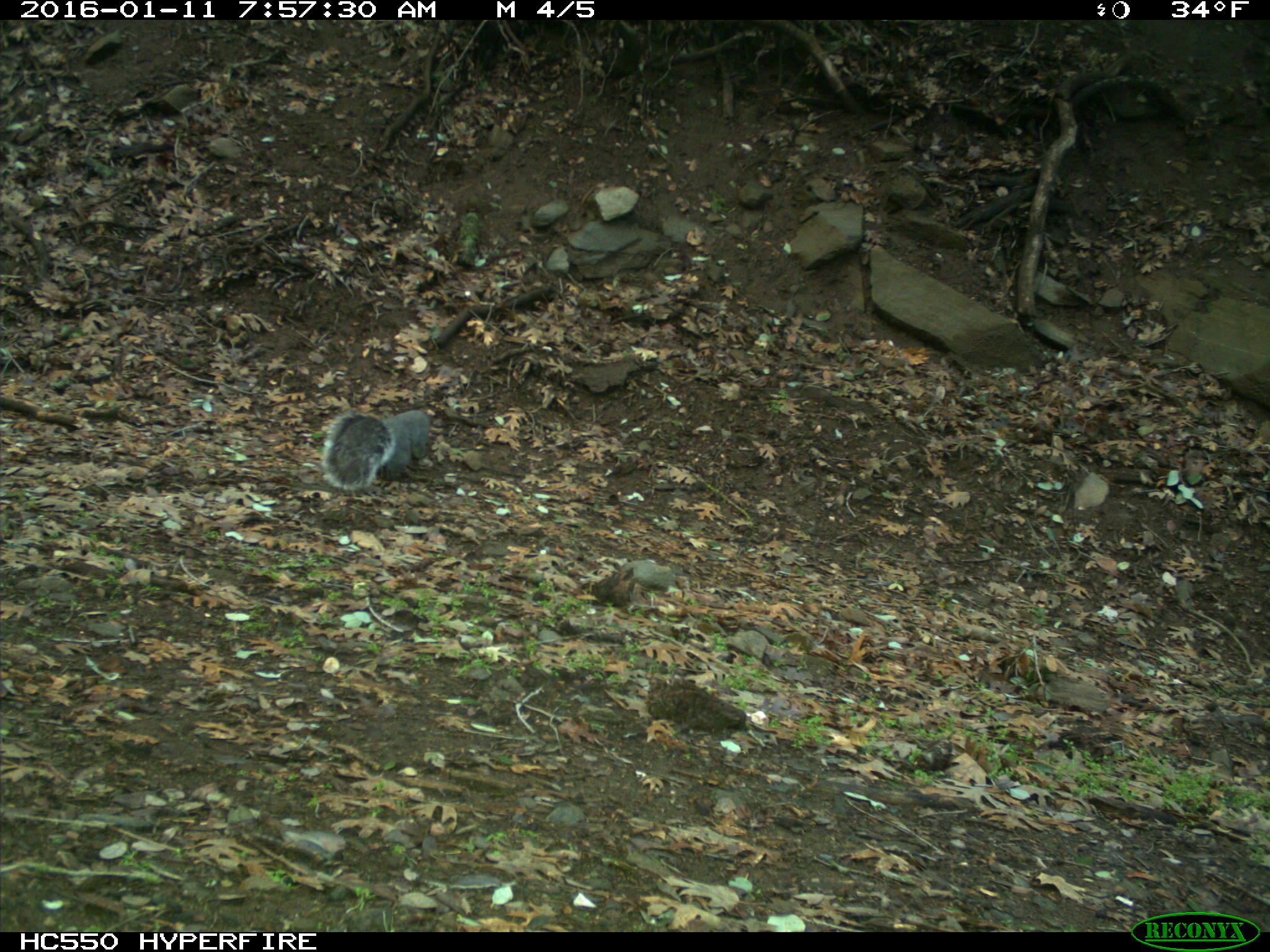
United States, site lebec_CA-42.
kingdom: Animalia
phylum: Chordata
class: Mammalia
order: Rodentia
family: Sciuridae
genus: Sciurus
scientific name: Sciurus carolinensis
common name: eastern gray squirrel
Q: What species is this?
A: Sciurus carolinensis (eastern gray squirrel).